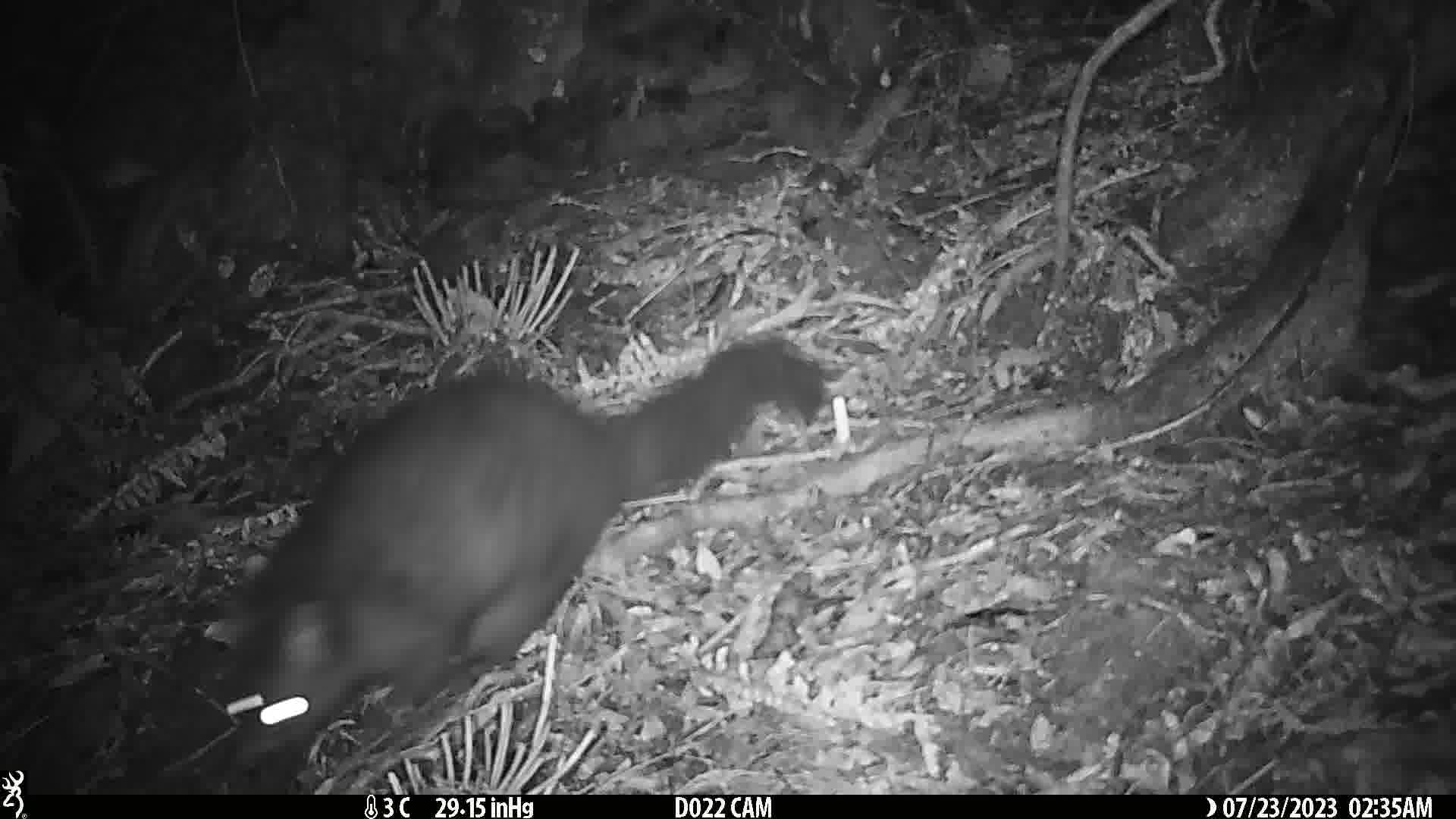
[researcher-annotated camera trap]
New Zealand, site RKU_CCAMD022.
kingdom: Animalia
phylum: Chordata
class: Mammalia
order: Diprotodontia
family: Phalangeridae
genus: Trichosurus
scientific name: Trichosurus vulpecula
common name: common brushtail possum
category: possum